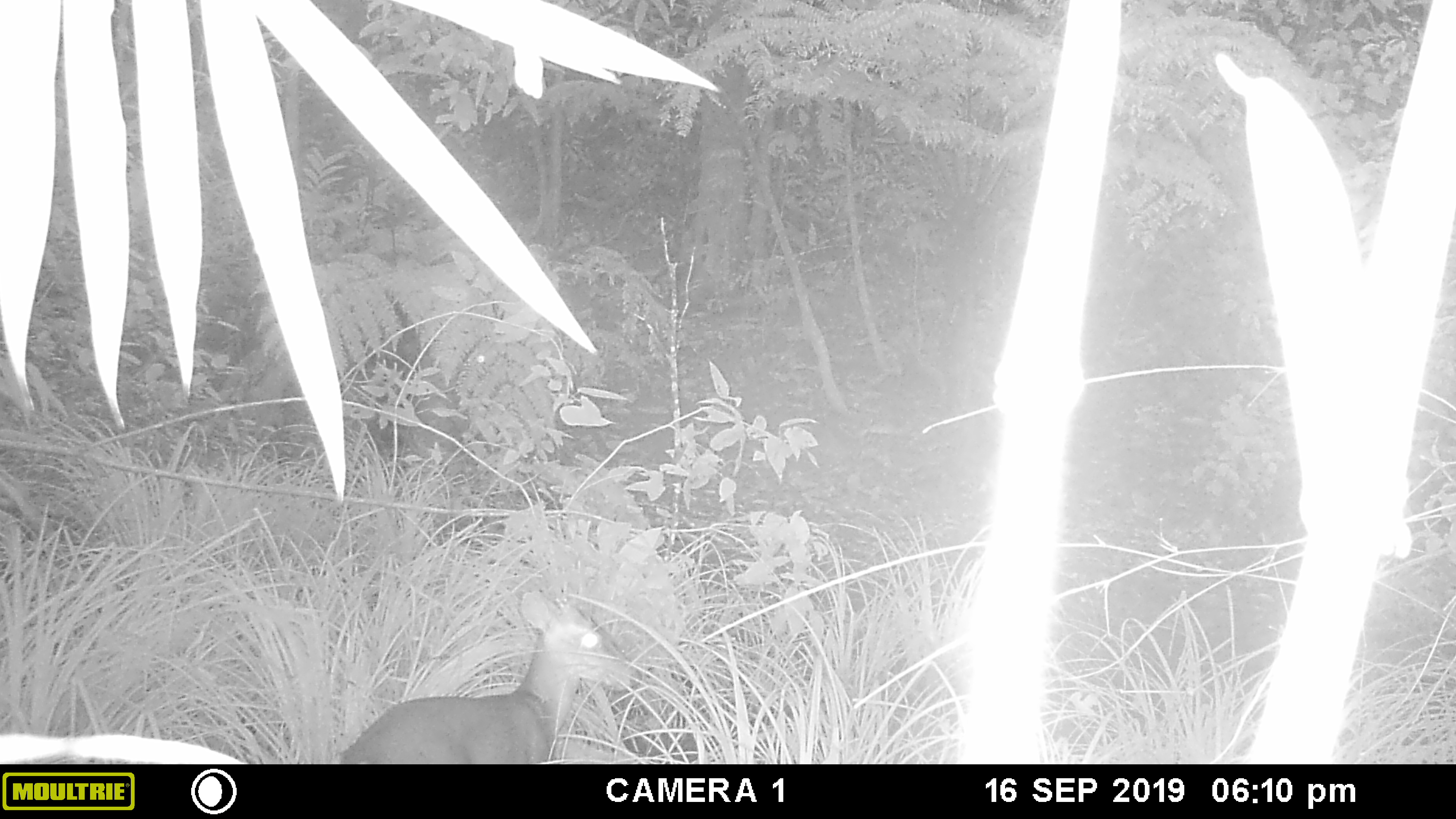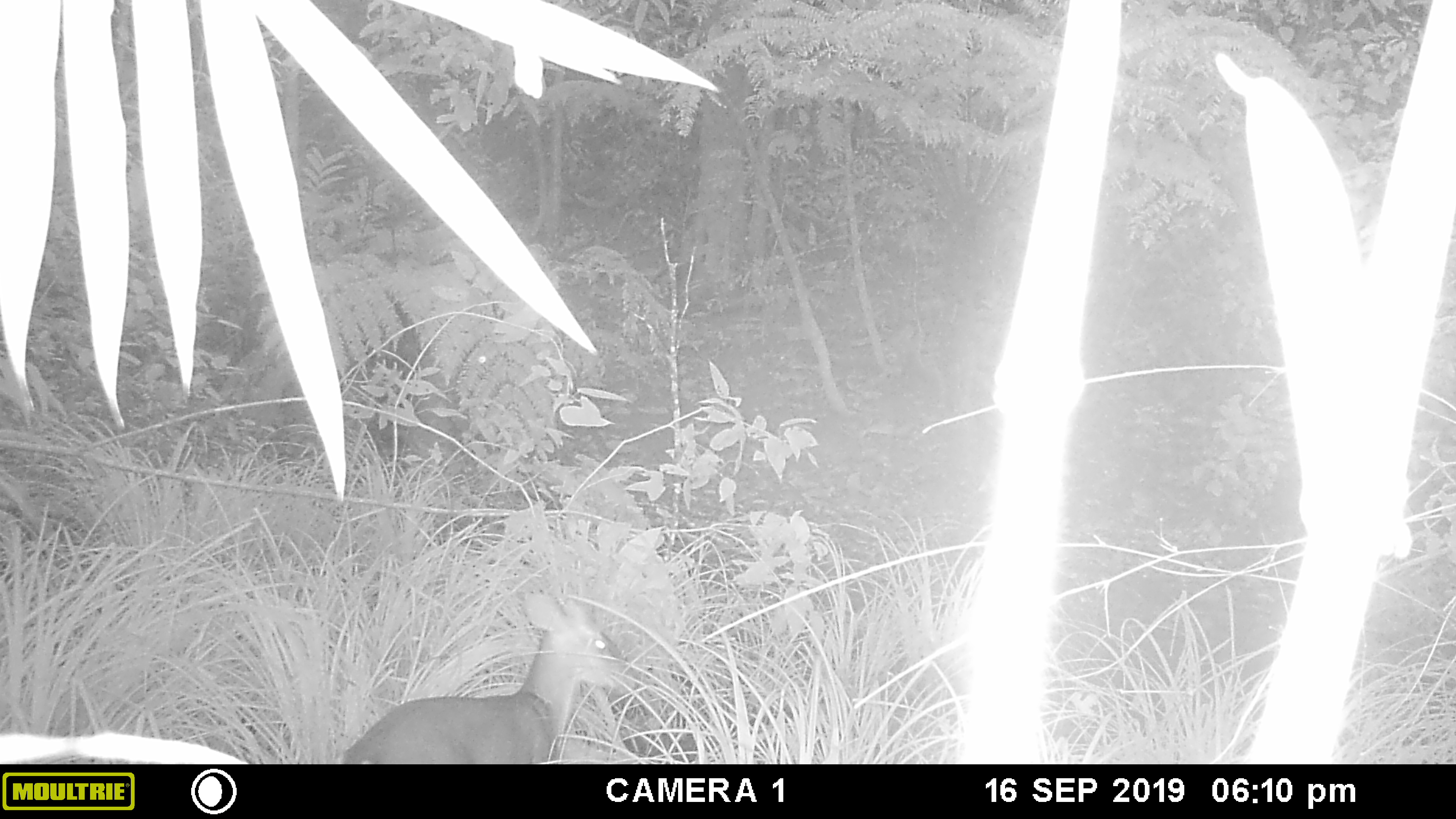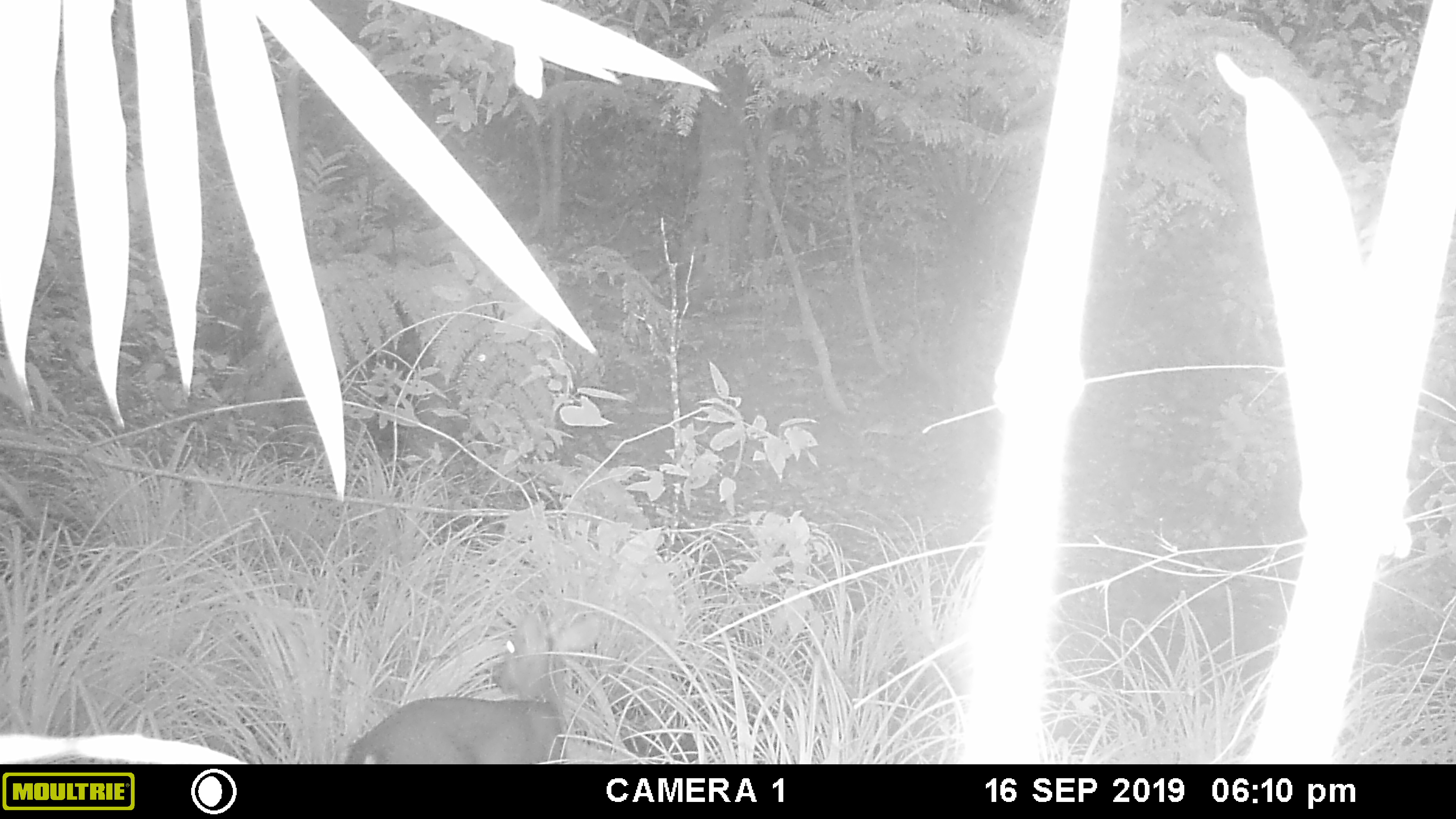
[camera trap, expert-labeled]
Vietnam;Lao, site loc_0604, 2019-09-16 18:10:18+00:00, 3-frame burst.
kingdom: Animalia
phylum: Chordata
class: Mammalia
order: Artiodactyla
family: Cervidae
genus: Muntiacus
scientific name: Muntiacus rooseveltorum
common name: roosevelt's muntjac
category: roosevelts muntjac group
Roosevelts muntjac group (roosevelt's muntjac) (Muntiacus rooseveltorum). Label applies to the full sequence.